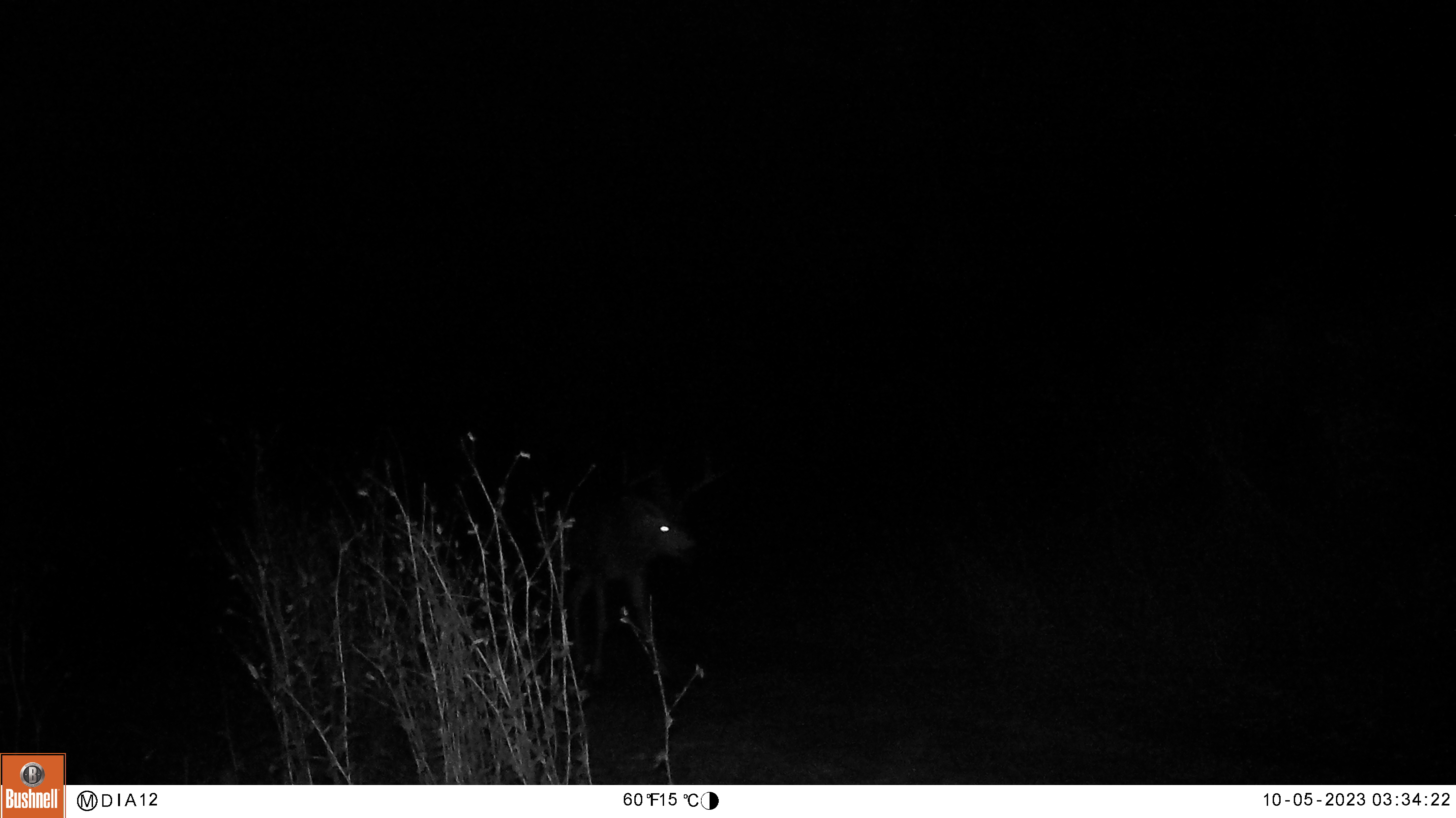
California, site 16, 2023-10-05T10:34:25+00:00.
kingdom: Animalia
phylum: Chordata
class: Mammalia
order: Artiodactyla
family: Cervidae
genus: Odocoileus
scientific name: Odocoileus hemionus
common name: mule deer